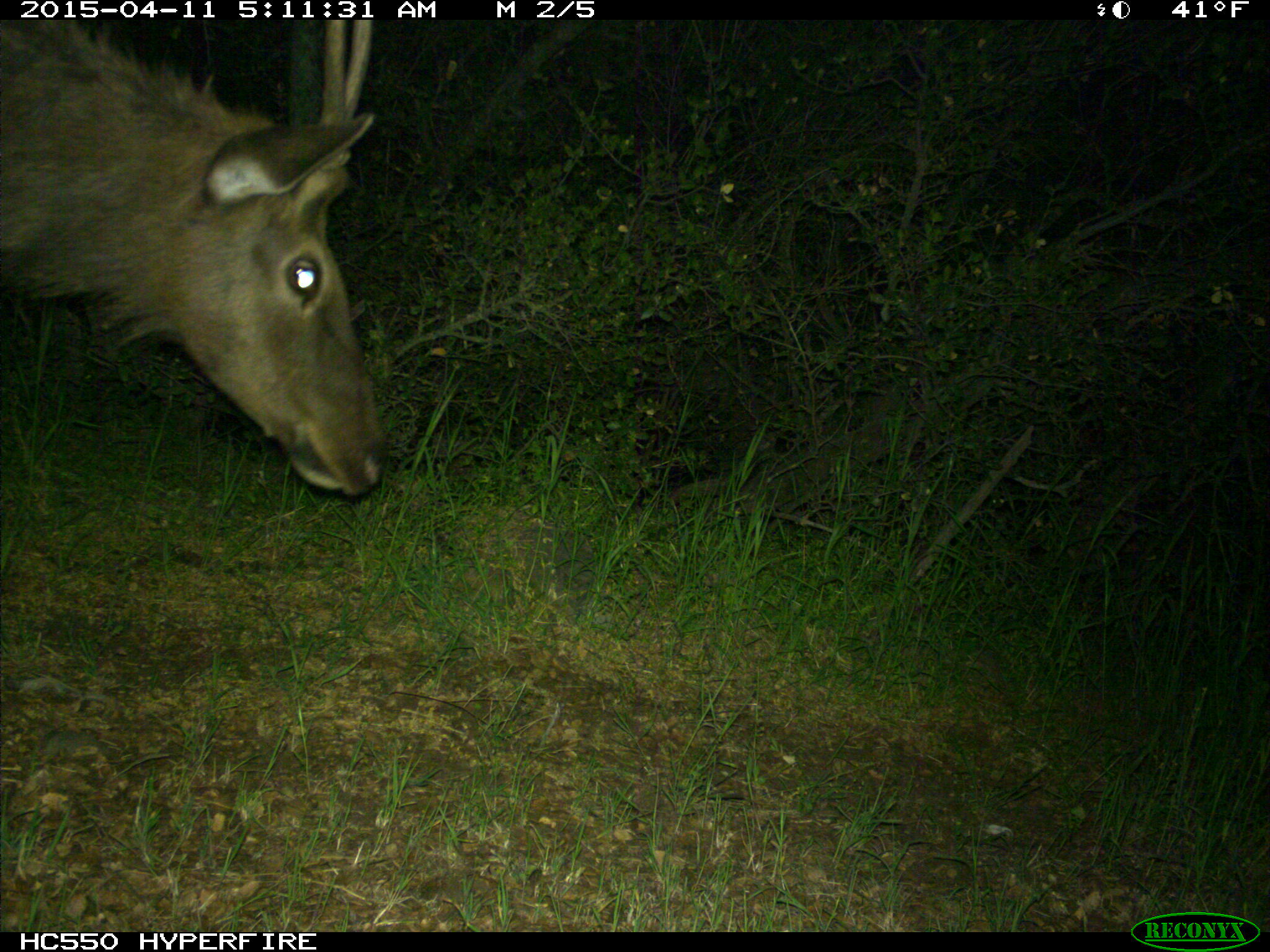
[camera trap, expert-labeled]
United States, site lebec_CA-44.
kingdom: Animalia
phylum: Chordata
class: Mammalia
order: Artiodactyla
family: Cervidae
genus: Cervus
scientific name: Cervus canadensis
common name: elk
Cervus canadensis (elk).